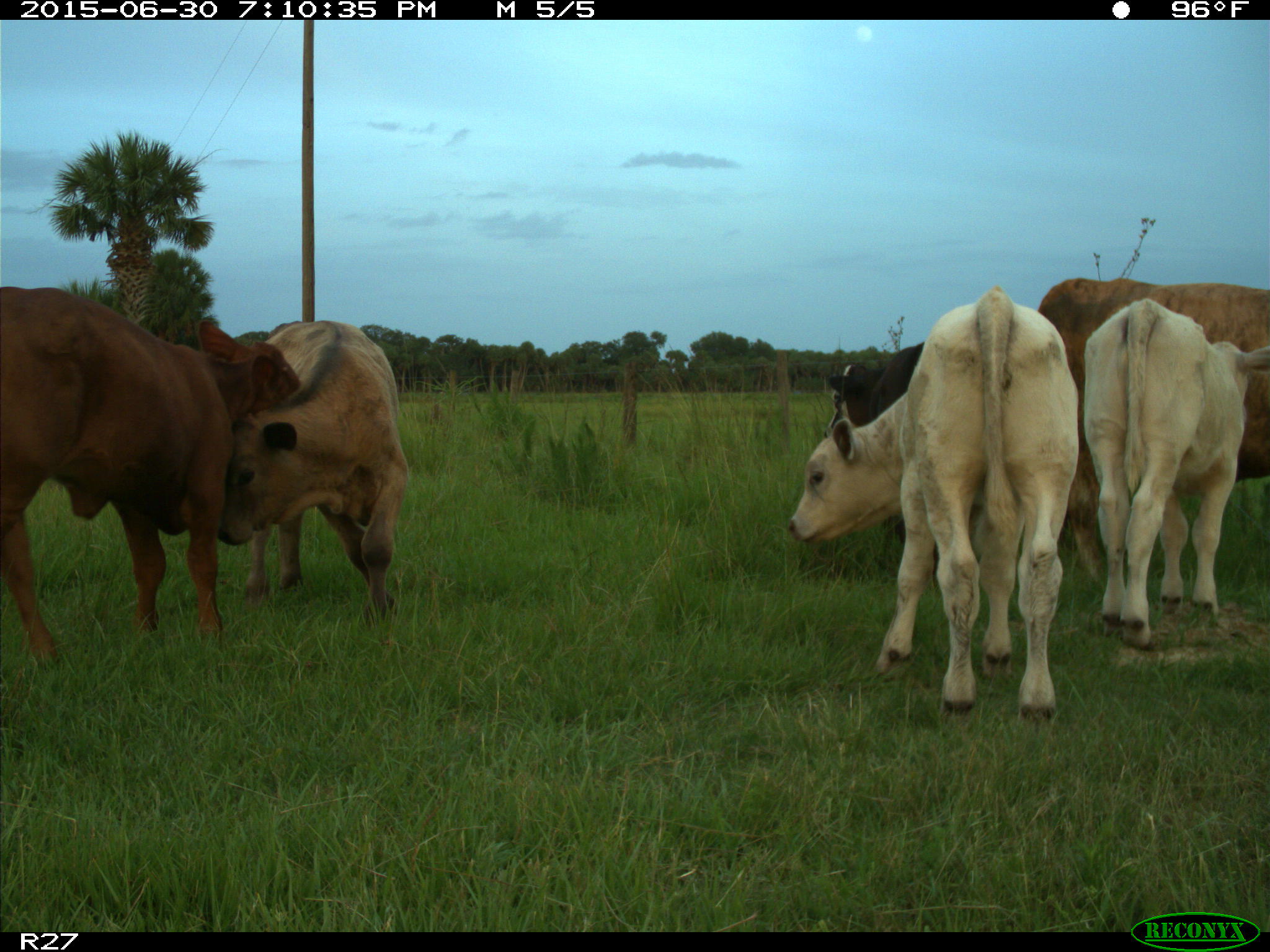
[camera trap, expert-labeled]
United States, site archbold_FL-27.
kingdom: Animalia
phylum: Chordata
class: Mammalia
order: Artiodactyla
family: Bovidae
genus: Bos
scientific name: Bos taurus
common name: domestic cow